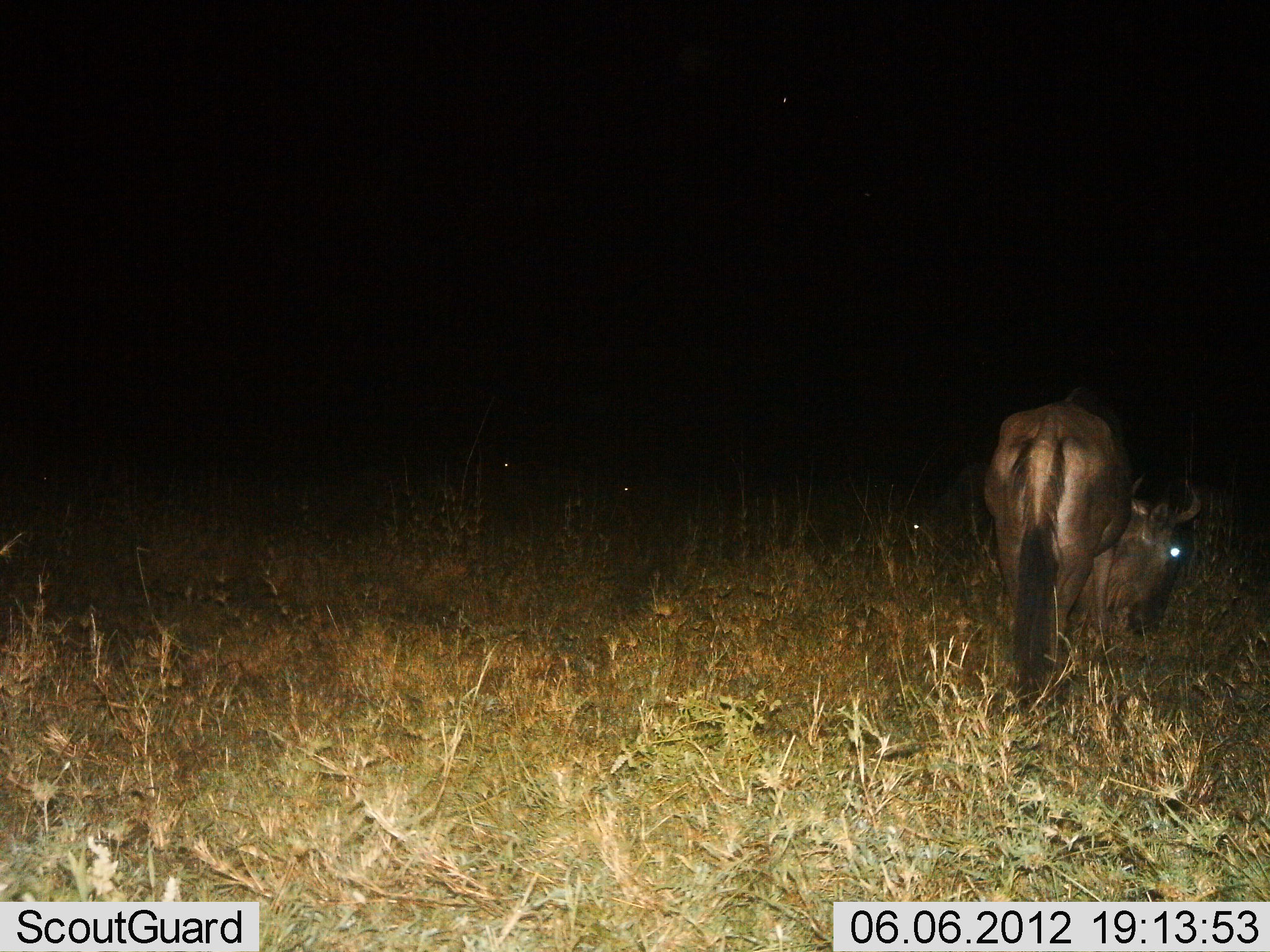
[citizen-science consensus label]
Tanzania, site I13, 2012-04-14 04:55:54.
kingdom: Animalia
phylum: Chordata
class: Mammalia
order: Artiodactyla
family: Bovidae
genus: Connochaetes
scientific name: Connochaetes taurinus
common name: blue wildebeest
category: wildebeest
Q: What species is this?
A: Wildebeest (blue wildebeest) (Connochaetes taurinus).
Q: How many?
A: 1.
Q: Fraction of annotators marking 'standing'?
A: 31%.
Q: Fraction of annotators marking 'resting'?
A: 12%.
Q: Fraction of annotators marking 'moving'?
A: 0%.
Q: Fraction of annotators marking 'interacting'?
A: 0%.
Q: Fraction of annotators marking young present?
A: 0%.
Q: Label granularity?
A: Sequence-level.